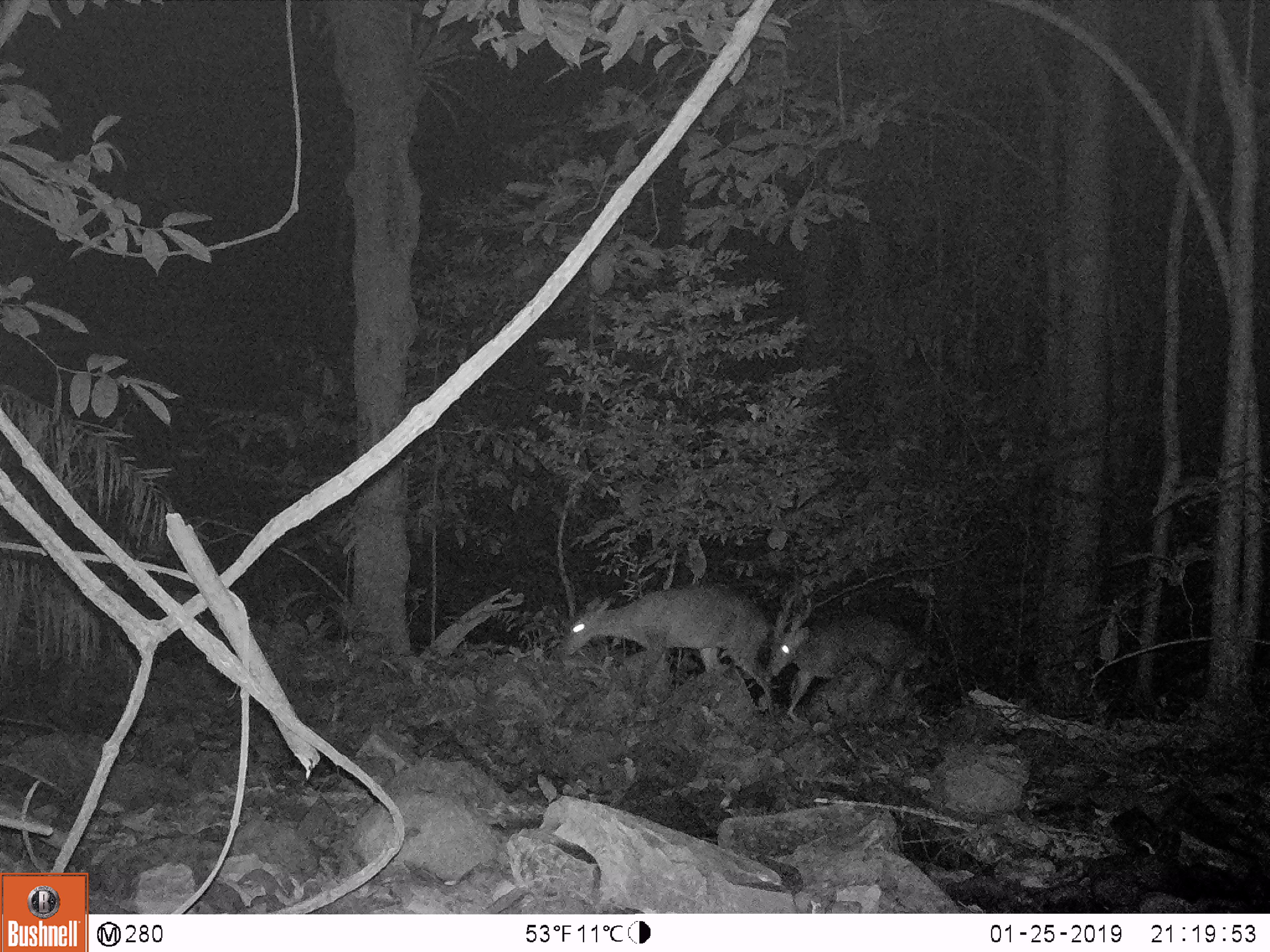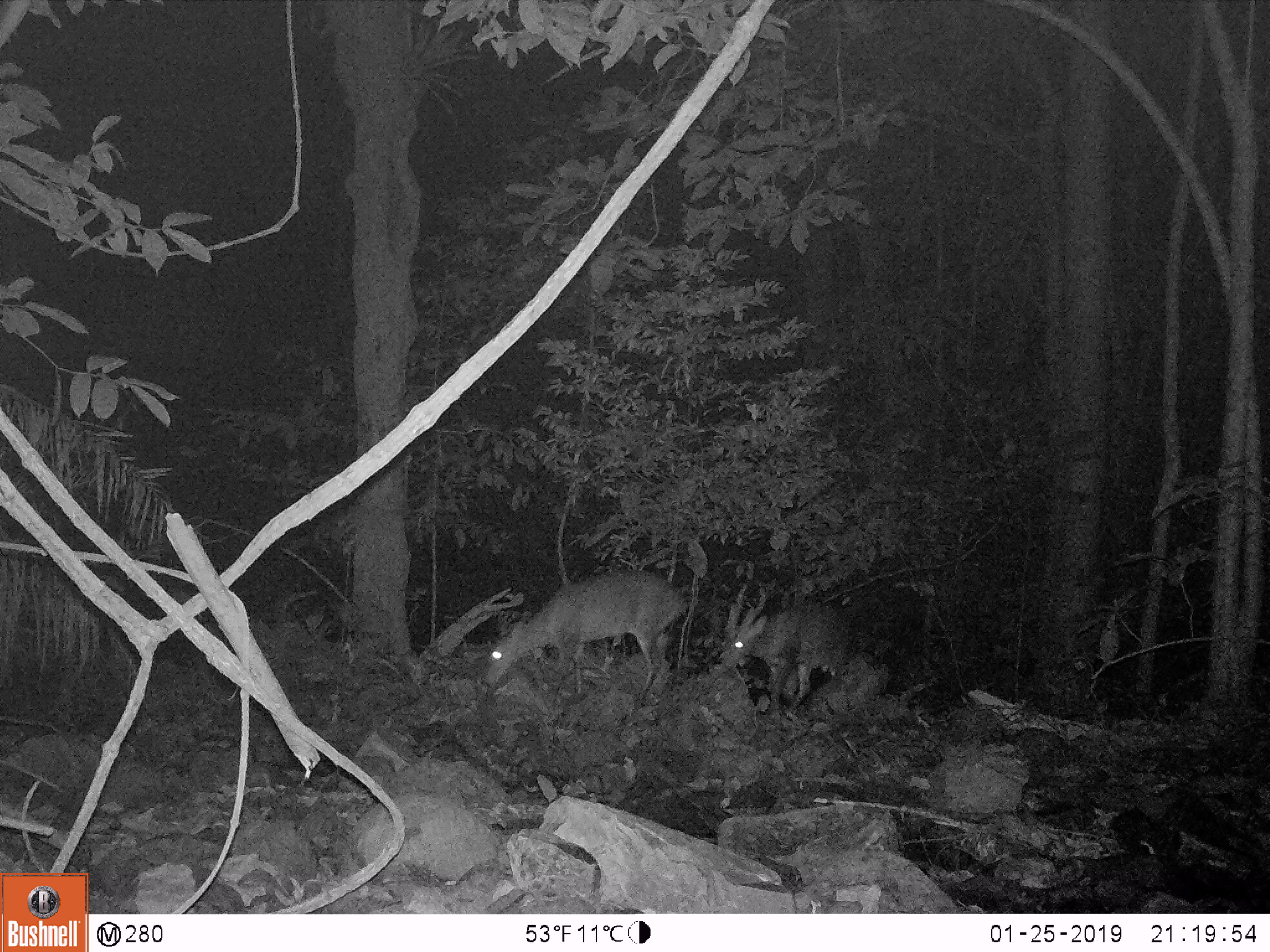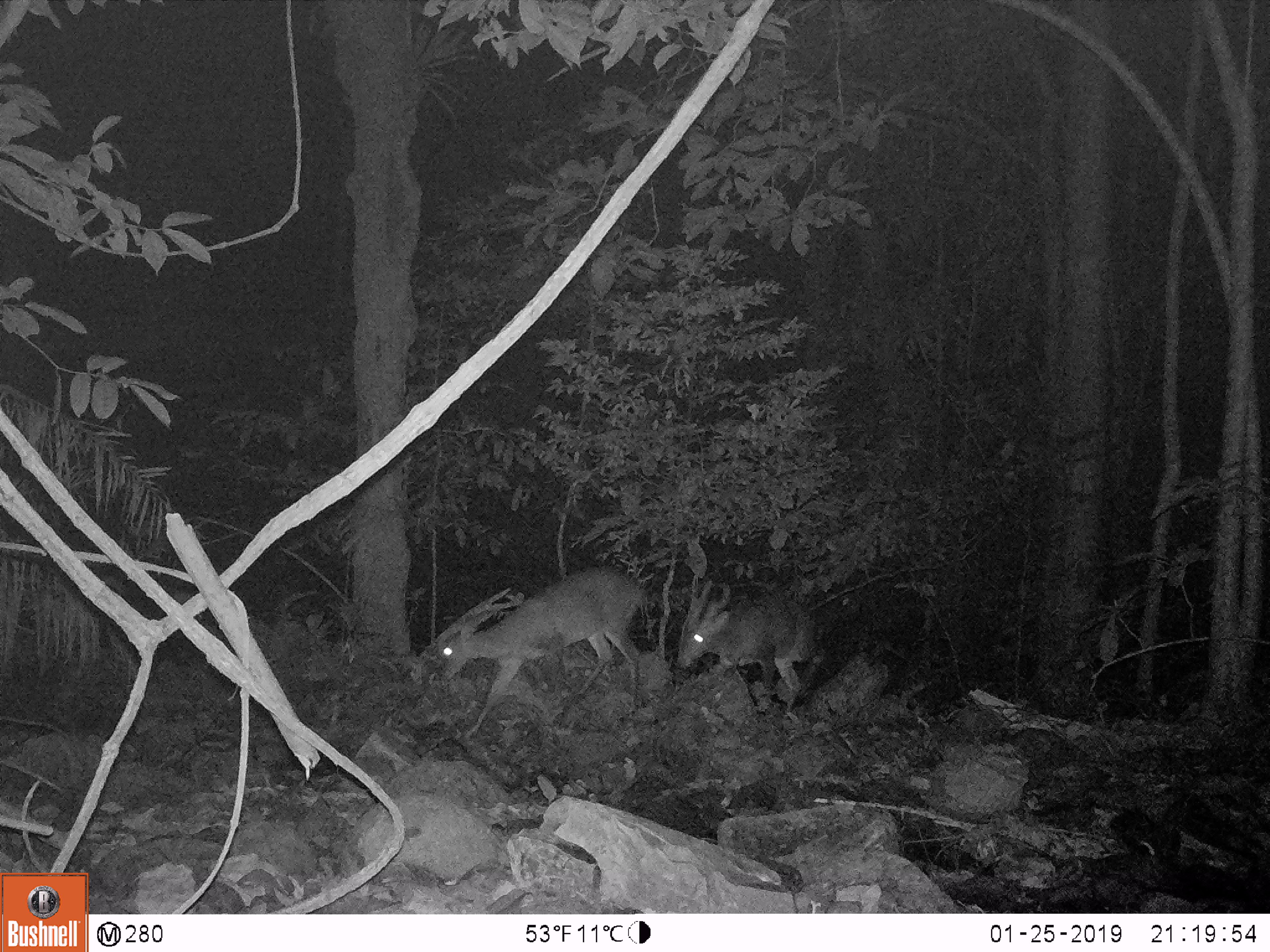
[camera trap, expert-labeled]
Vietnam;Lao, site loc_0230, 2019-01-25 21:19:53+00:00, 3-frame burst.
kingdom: Animalia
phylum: Chordata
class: Mammalia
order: Artiodactyla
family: Cervidae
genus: Muntiacus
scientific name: Muntiacus vuquangensis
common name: large-antlered muntjac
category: large antlered muntjac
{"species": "large antlered muntjac (large-antlered muntjac) (Muntiacus vuquangensis)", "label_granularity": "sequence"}